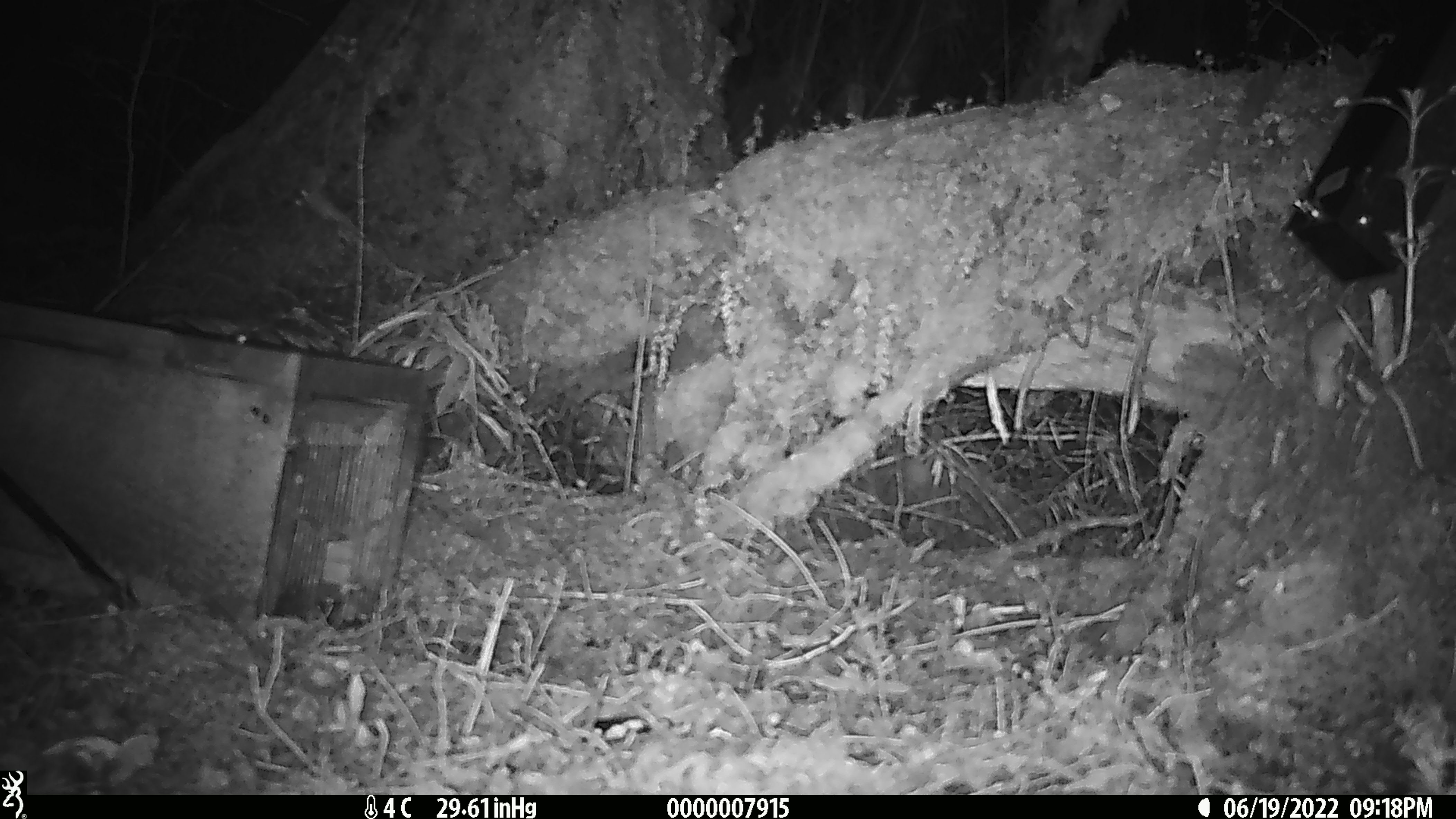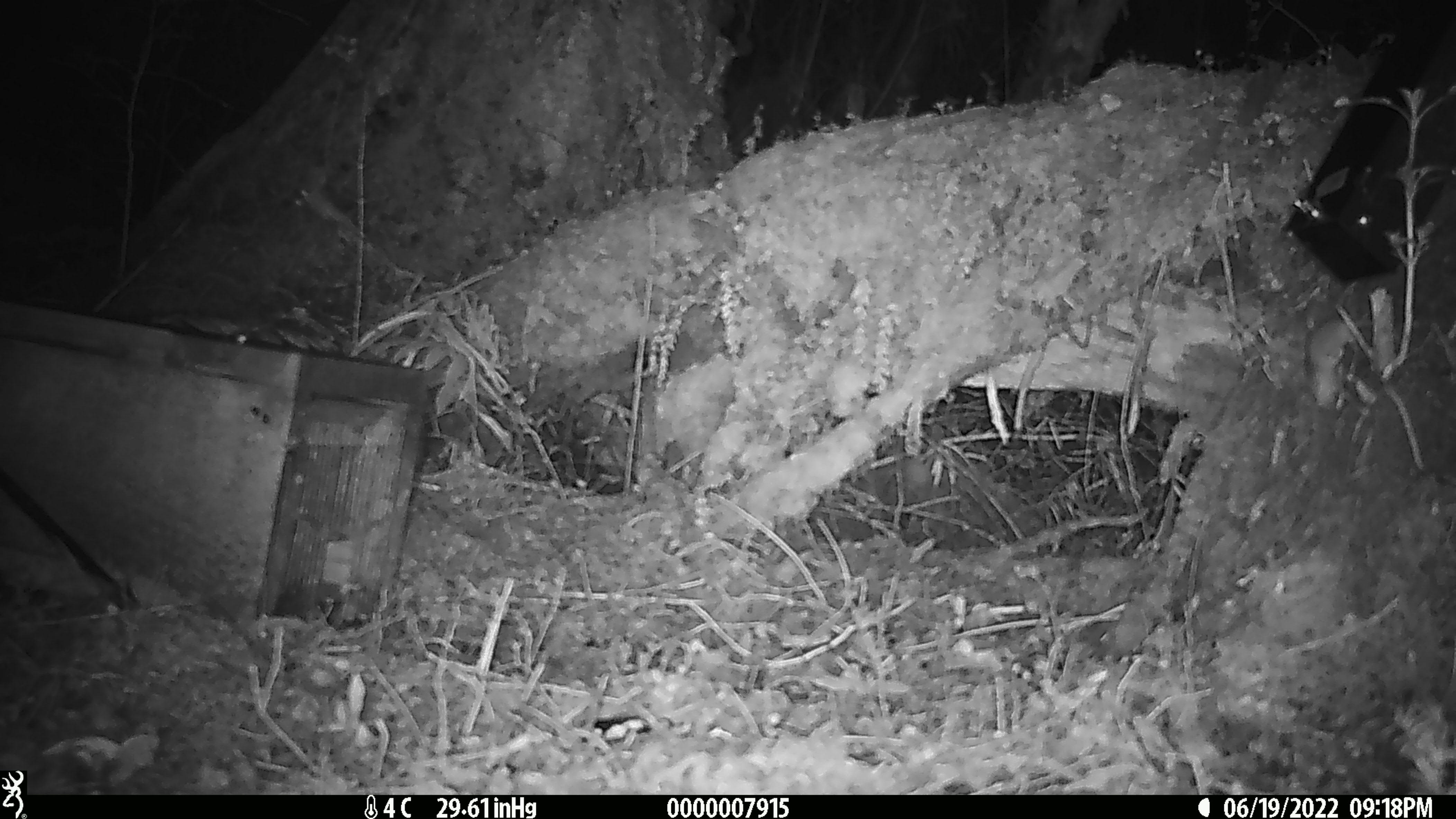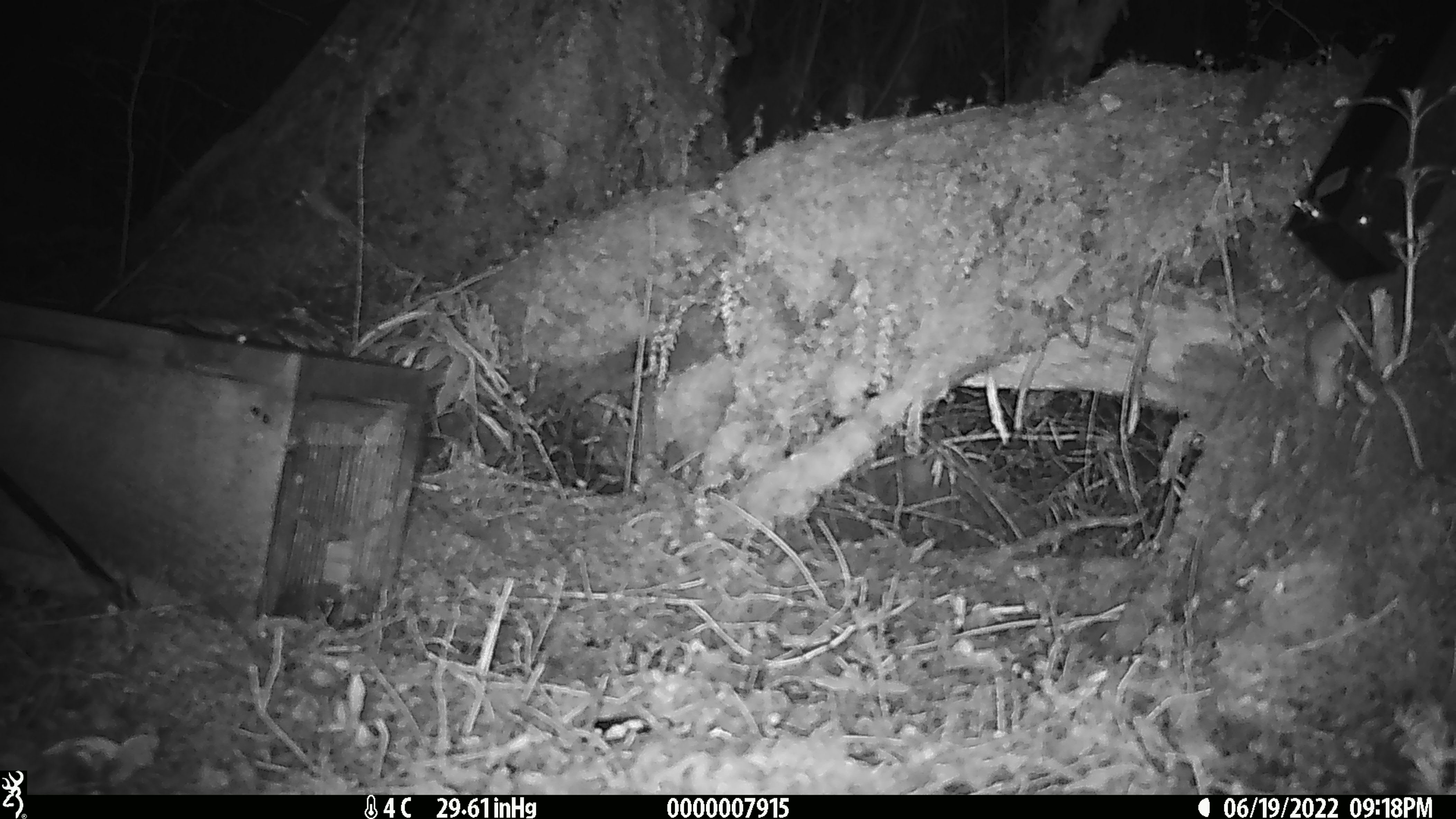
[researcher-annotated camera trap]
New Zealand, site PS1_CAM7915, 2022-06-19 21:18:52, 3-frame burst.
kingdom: Animalia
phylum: Chordata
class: Mammalia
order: Rodentia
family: Muridae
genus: Mus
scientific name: Mus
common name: mouse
Mouse (Mus).